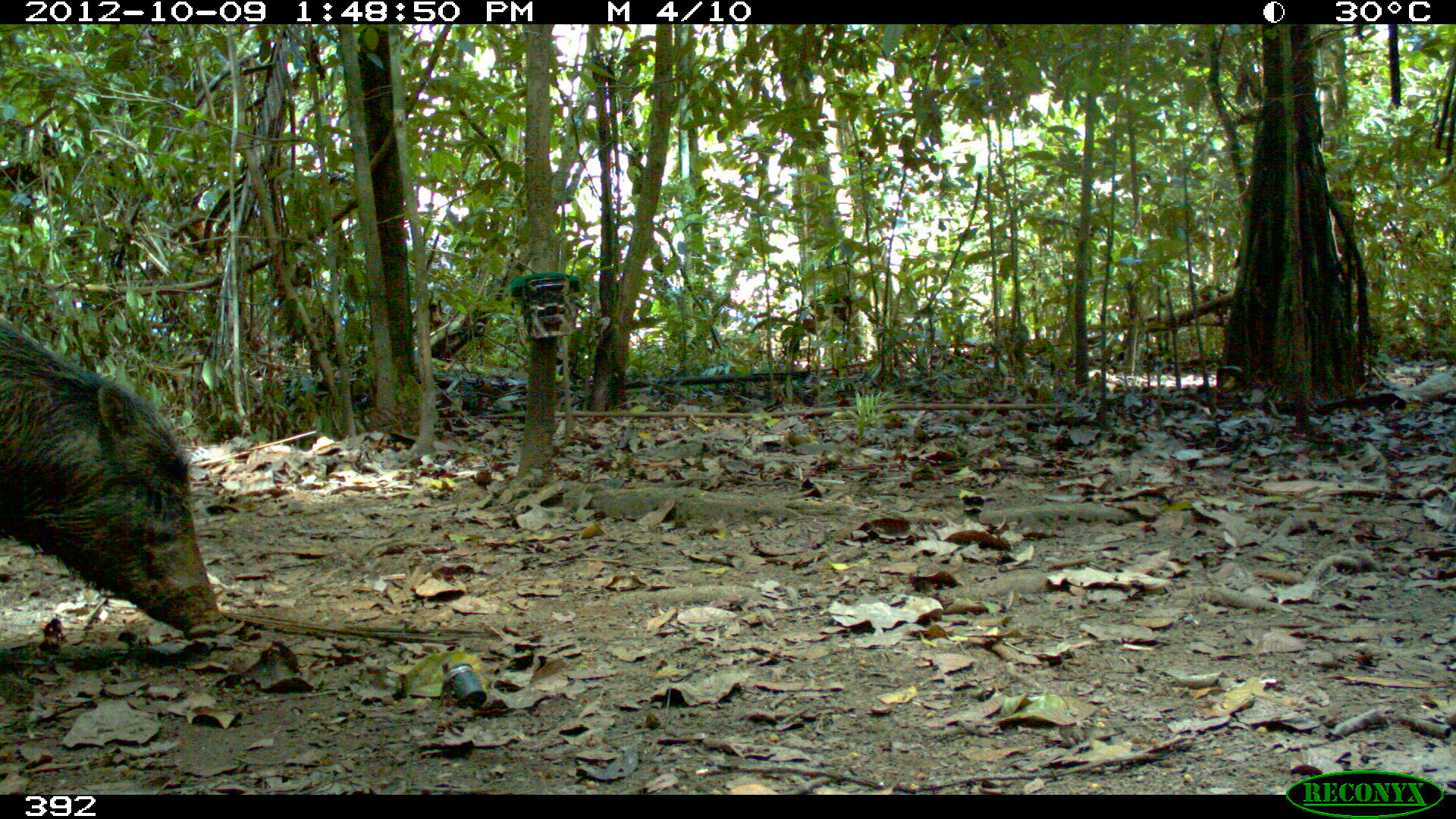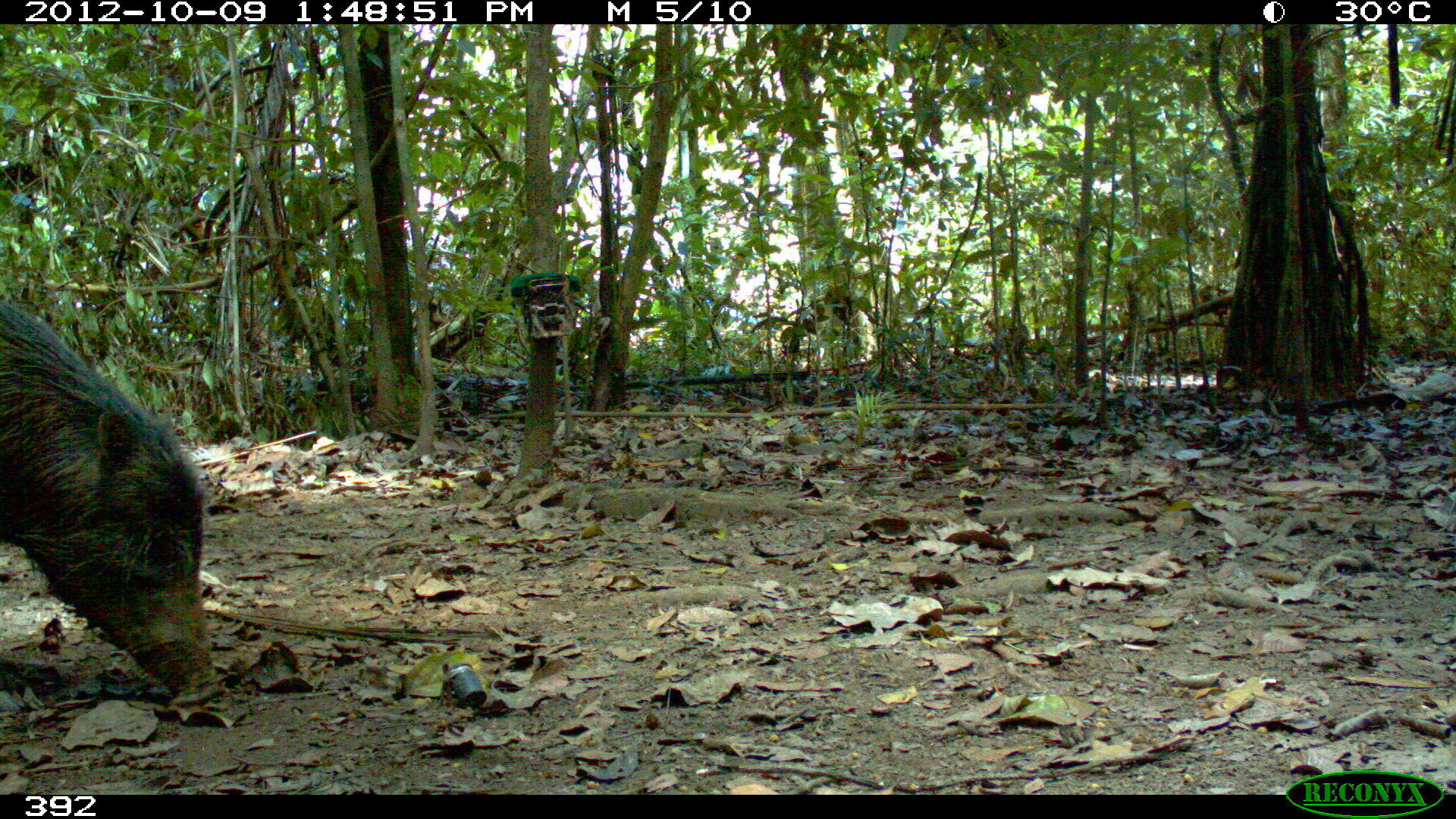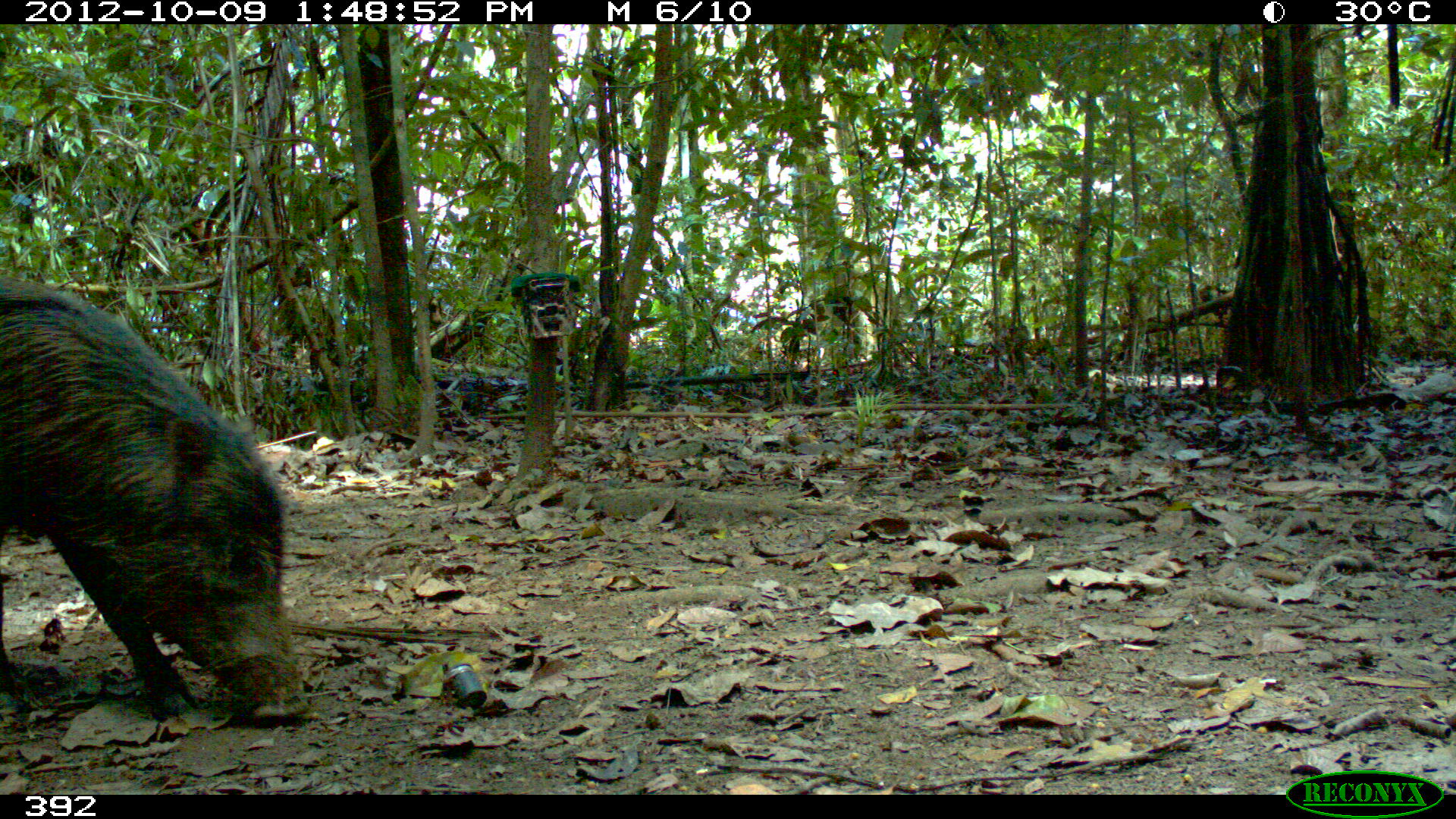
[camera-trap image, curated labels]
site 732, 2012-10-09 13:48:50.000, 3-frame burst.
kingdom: Animalia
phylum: Chordata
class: Mammalia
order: Artiodactyla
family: Tayassuidae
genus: Tayassu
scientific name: Tayassu pecari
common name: white-lipped peccary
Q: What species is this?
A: Tayassu pecari (white-lipped peccary).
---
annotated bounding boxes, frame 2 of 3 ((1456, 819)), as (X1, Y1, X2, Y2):
tayassu pecari: (0, 300, 213, 695)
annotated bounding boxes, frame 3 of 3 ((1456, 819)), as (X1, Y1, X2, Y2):
tayassu pecari: (0, 271, 310, 723)